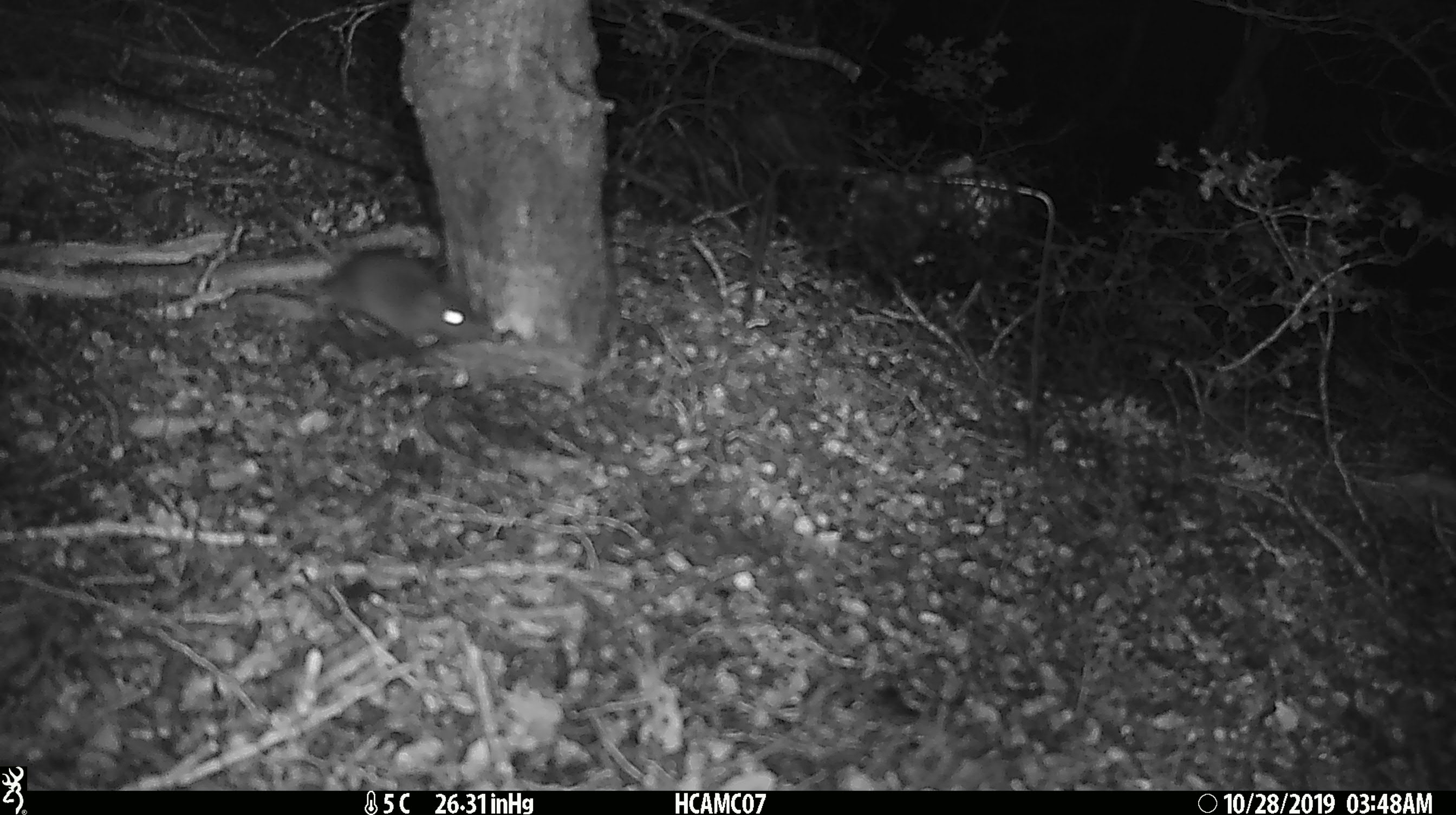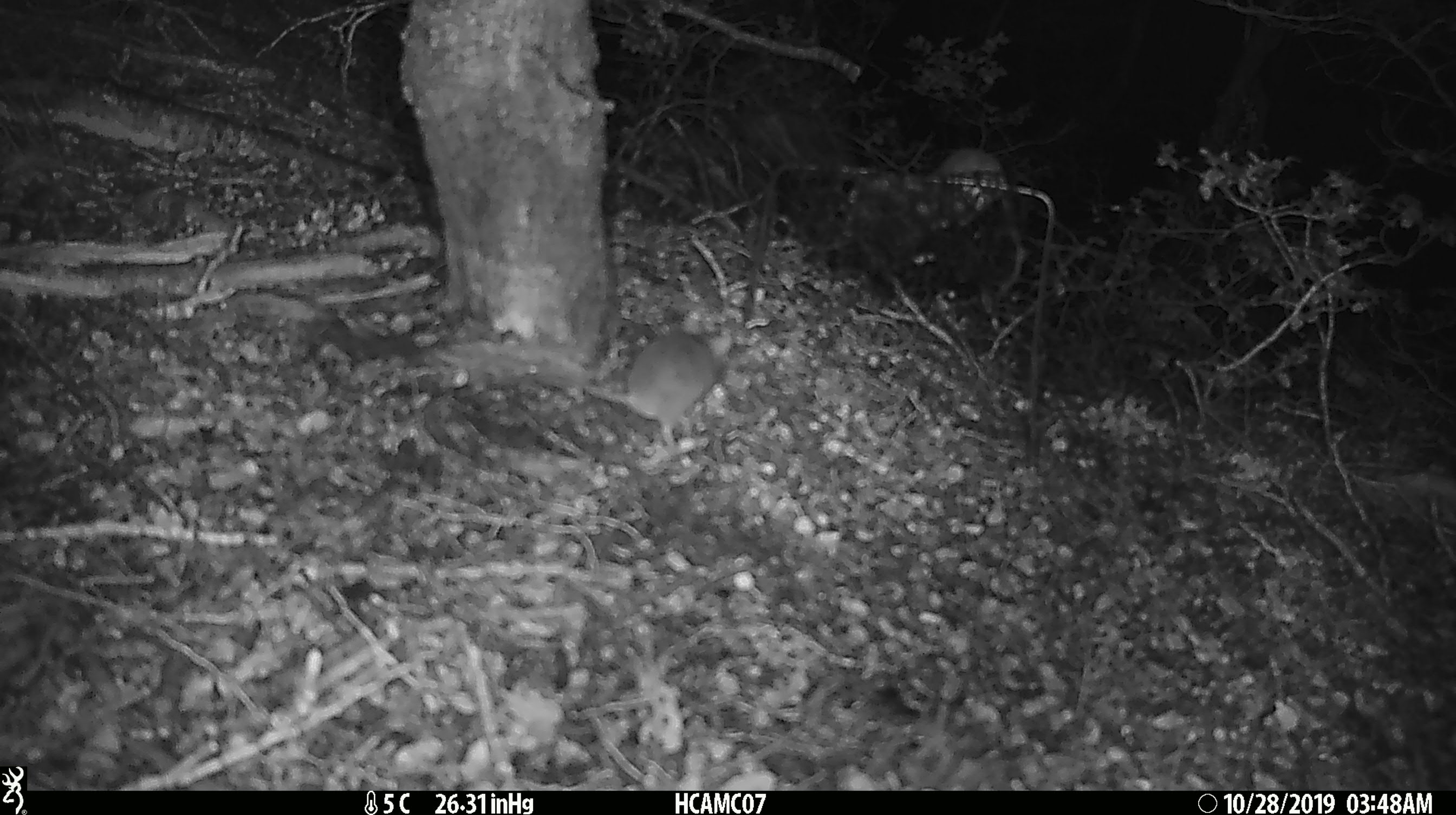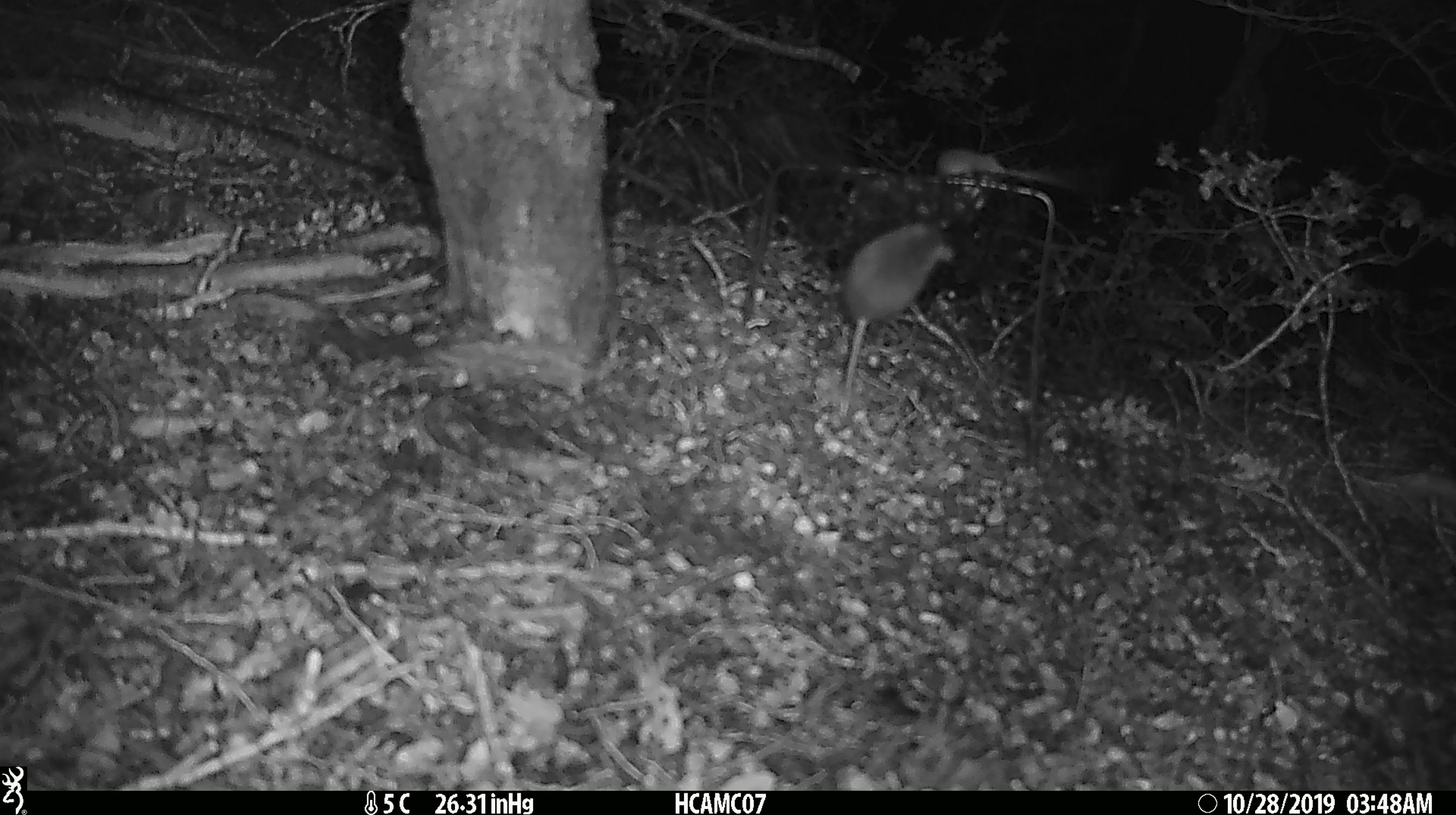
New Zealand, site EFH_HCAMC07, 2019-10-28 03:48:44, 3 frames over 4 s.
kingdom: Animalia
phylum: Chordata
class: Mammalia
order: Rodentia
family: Muridae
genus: Mus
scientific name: Mus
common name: mouse